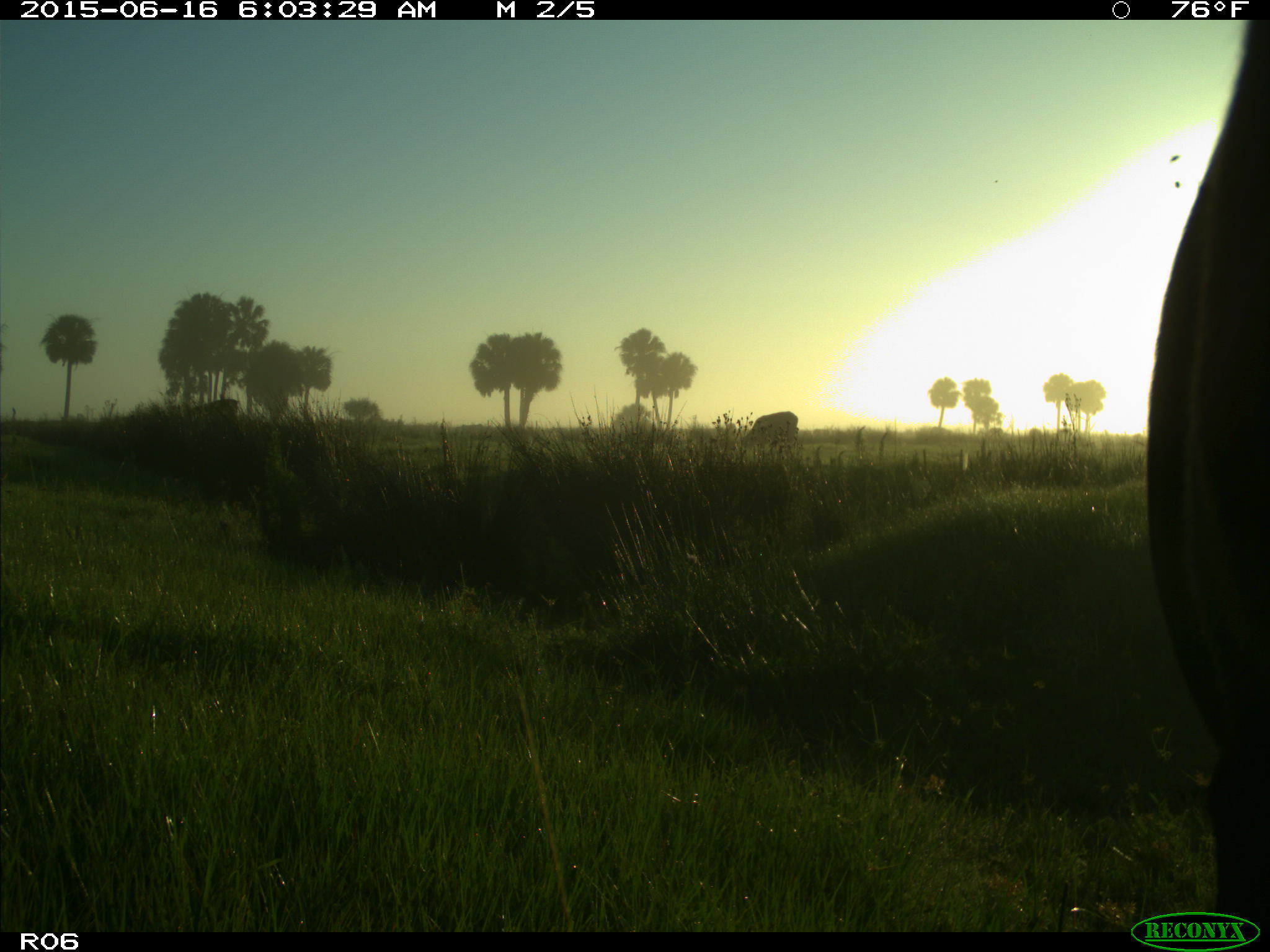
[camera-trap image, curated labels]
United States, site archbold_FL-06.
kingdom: Animalia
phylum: Chordata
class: Mammalia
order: Artiodactyla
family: Bovidae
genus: Bos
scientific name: Bos taurus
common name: domestic cow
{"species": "Bos taurus (domestic cow)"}